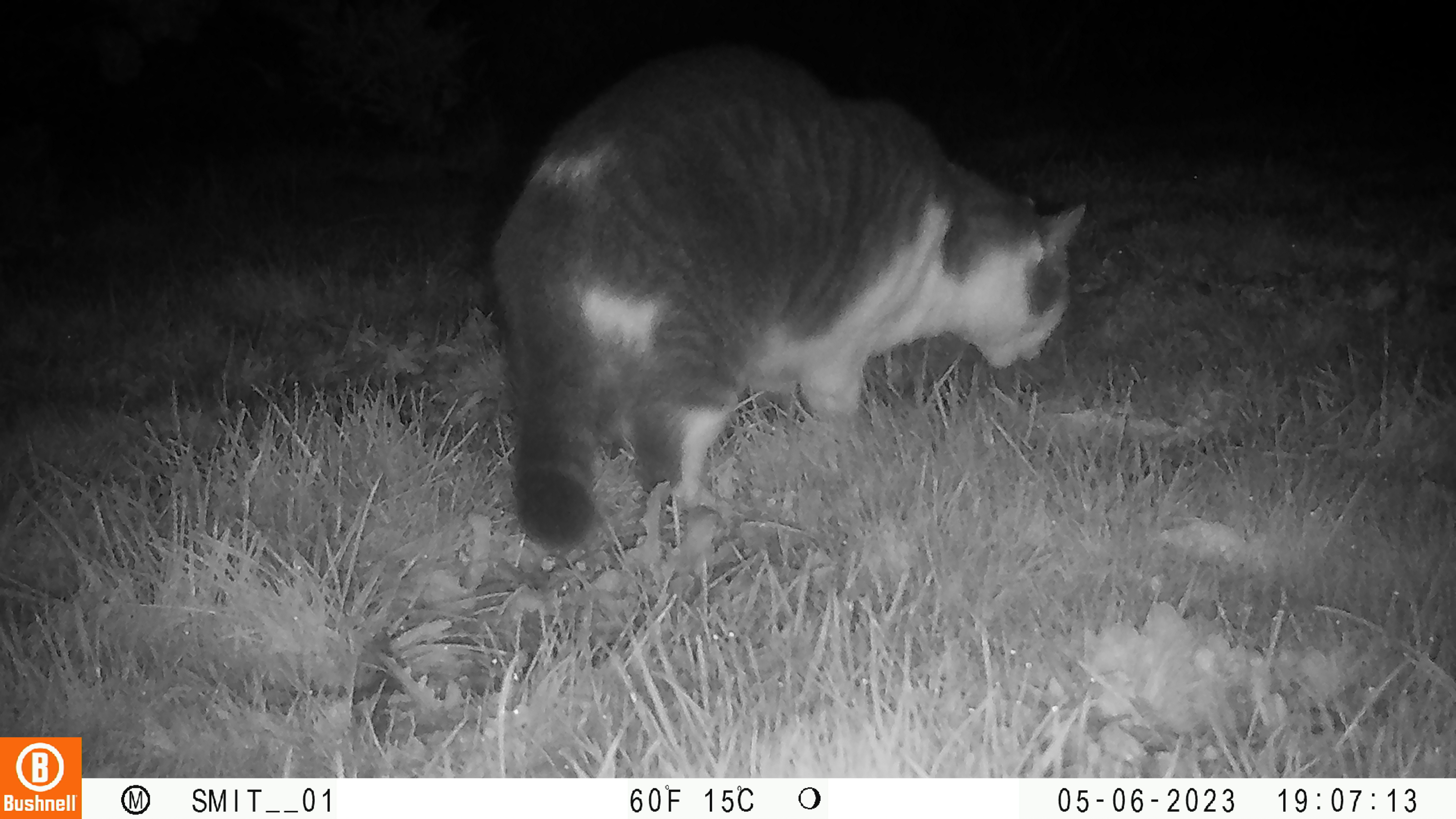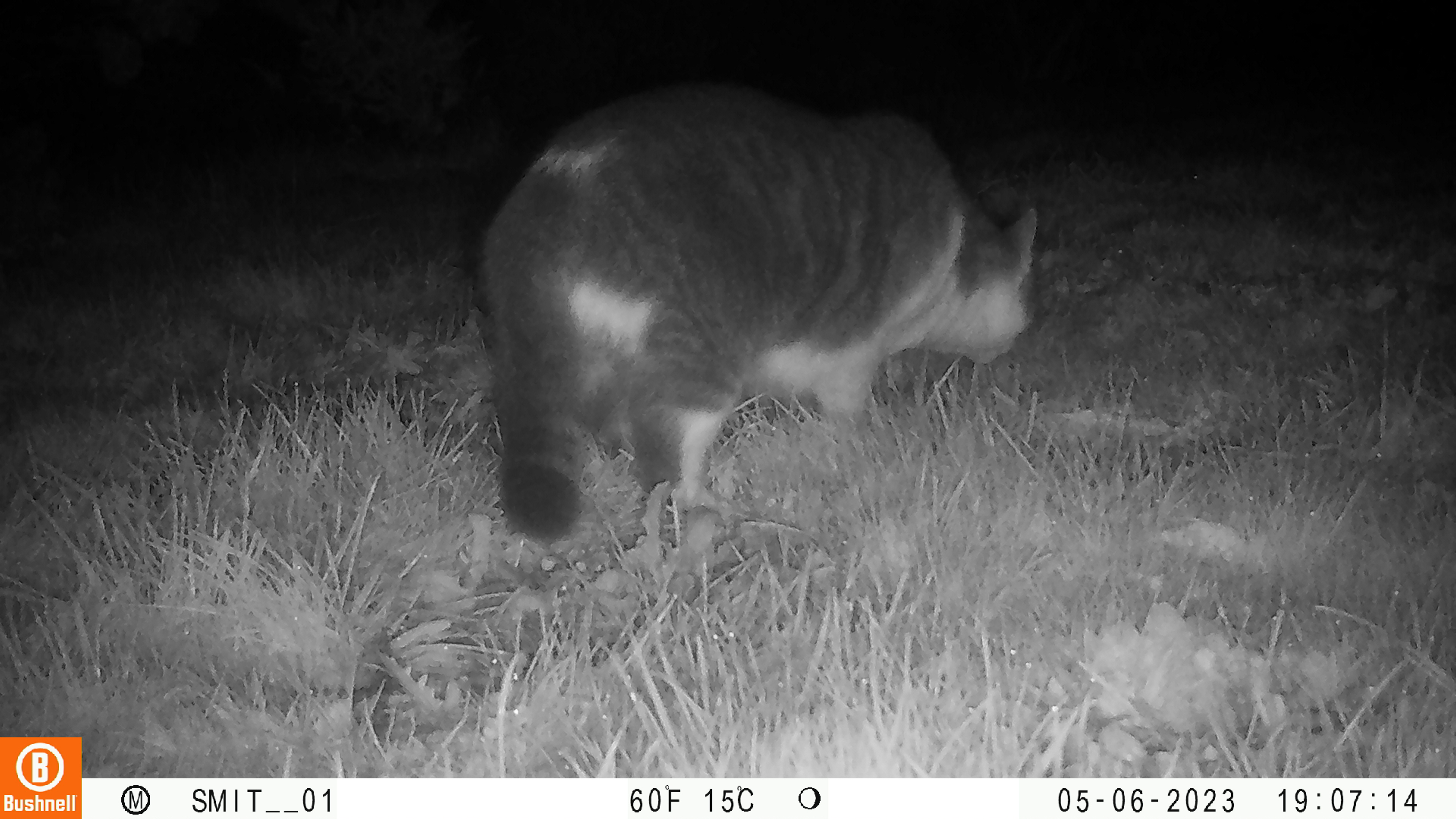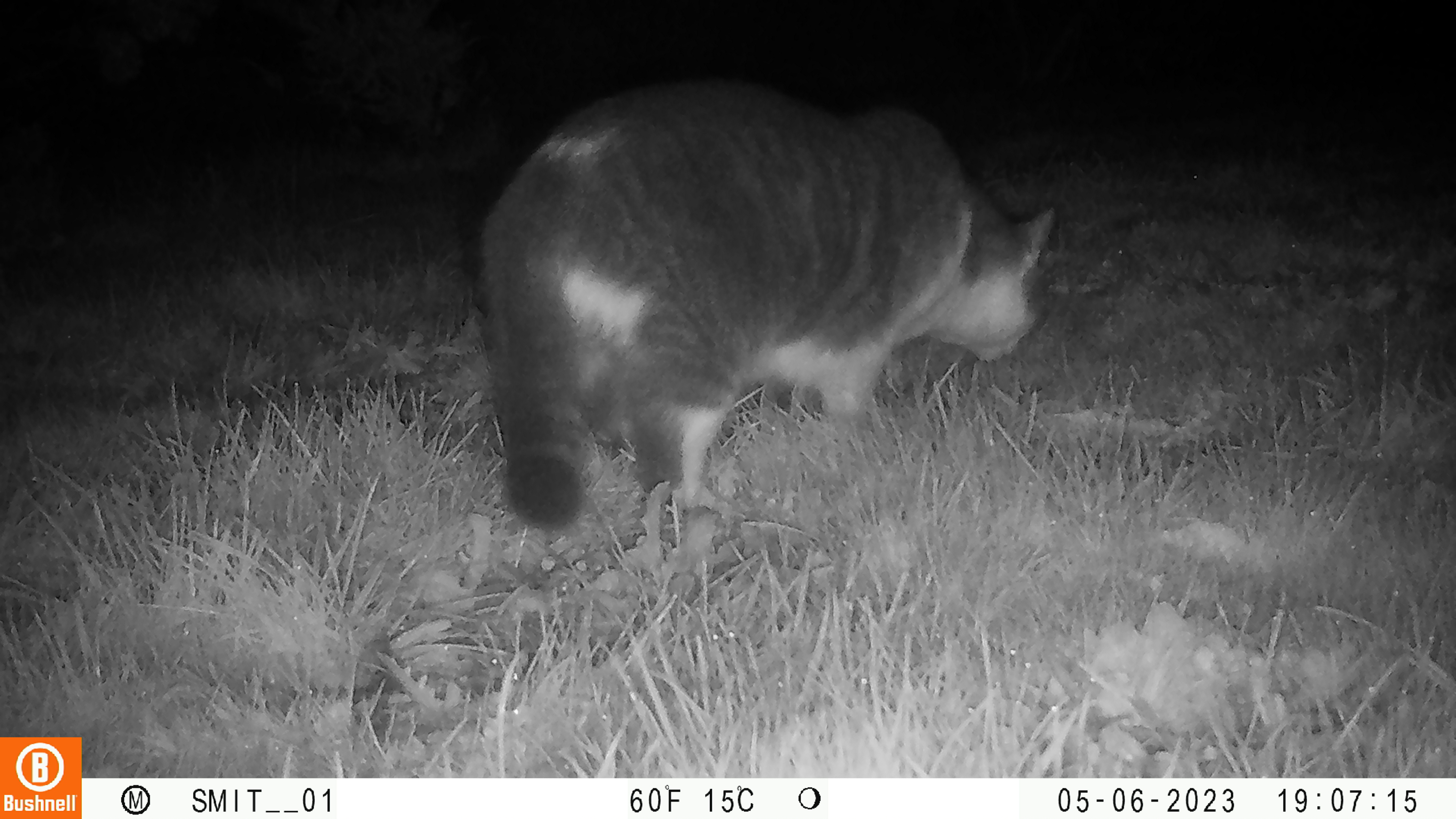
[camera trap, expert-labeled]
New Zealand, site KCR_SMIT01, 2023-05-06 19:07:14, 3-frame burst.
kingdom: Animalia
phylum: Chordata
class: Mammalia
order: Carnivora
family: Felidae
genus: Felis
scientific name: Felis catus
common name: domestic cat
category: cat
Cat (domestic cat) (Felis catus).